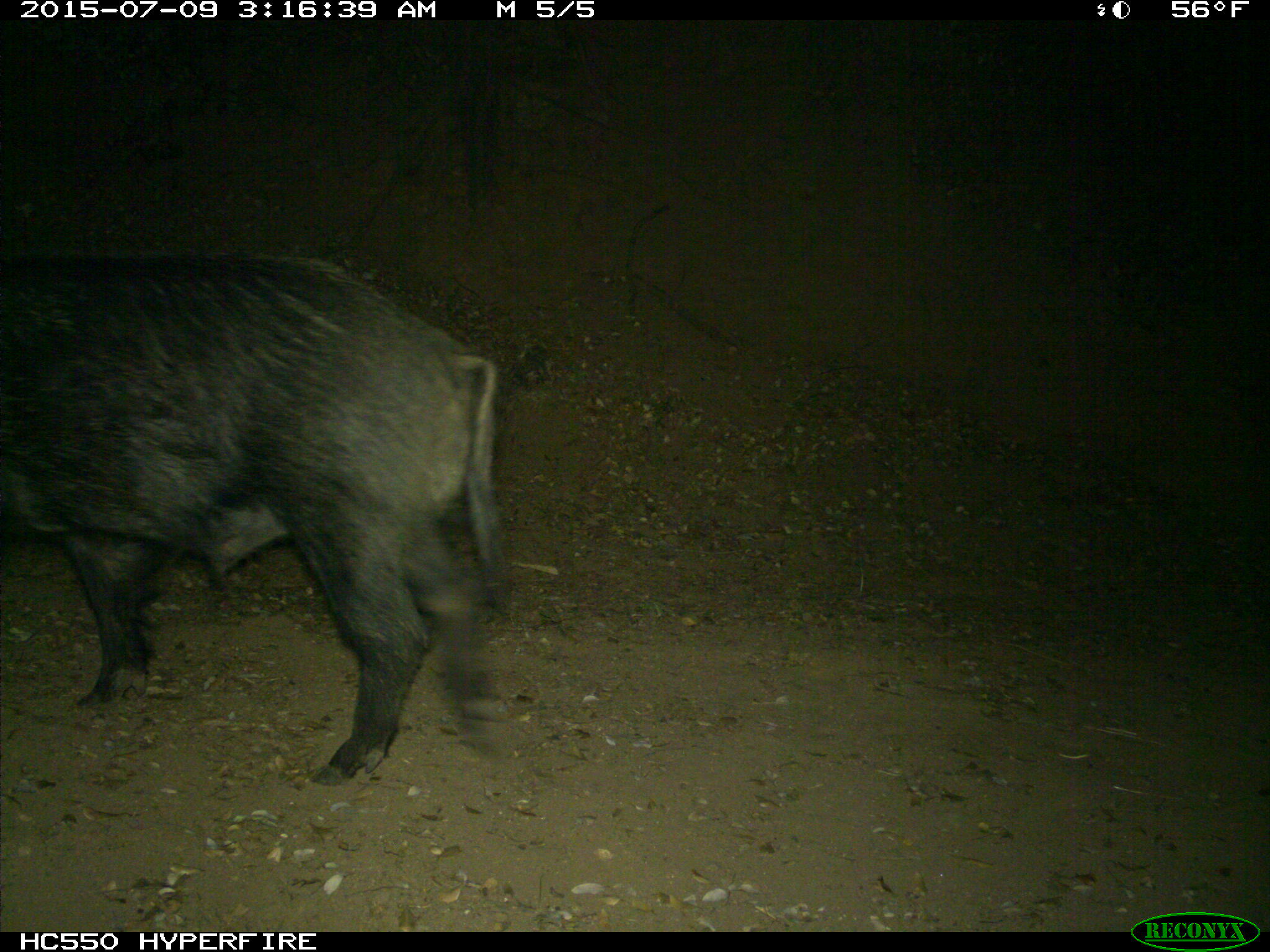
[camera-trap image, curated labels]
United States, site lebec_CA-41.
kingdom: Animalia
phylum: Chordata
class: Mammalia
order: Artiodactyla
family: Suidae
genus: Sus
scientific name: Sus scrofa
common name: wild boar